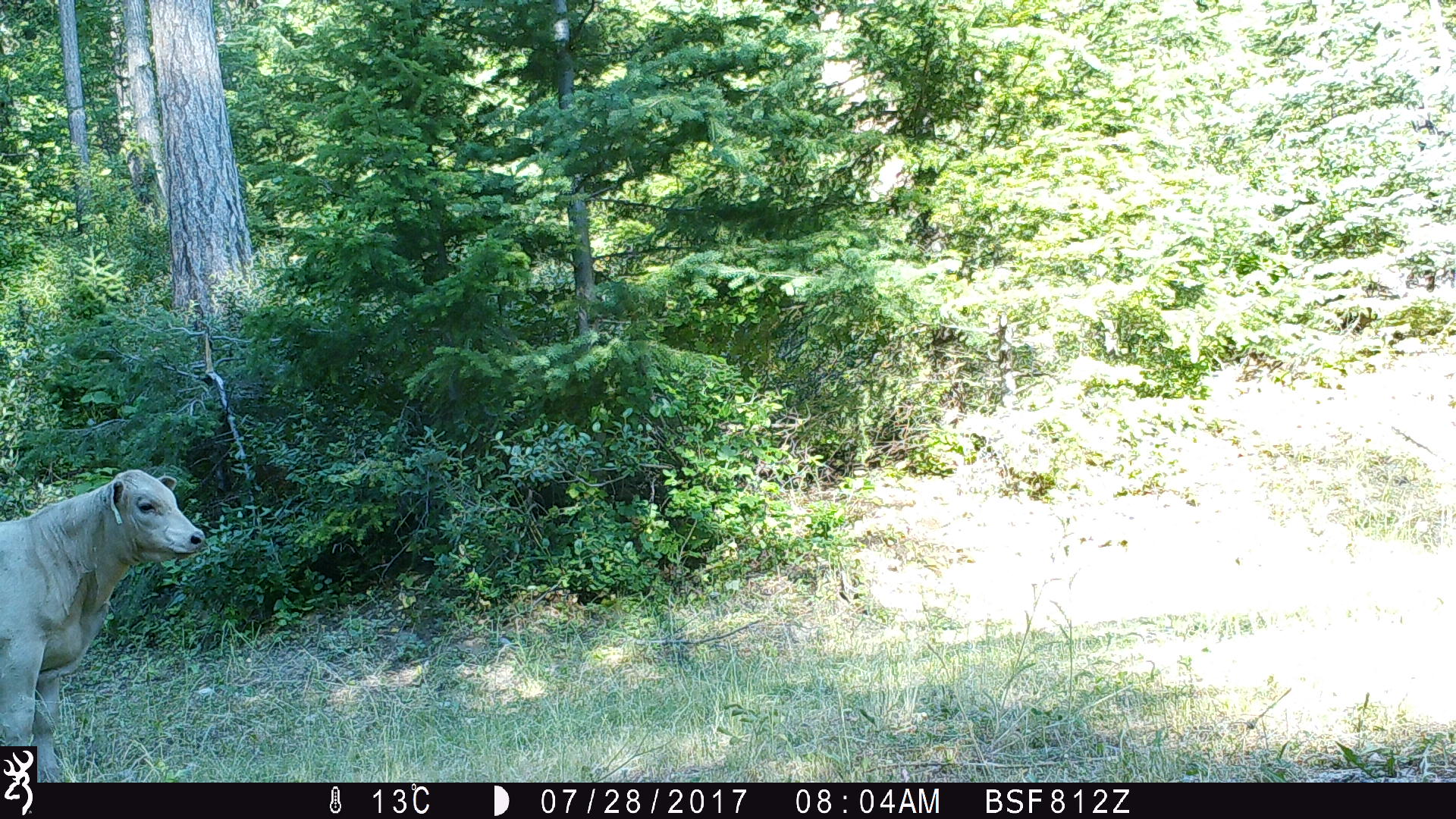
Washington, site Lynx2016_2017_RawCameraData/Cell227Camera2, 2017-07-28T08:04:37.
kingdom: Animalia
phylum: Chordata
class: Mammalia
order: Artiodactyla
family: Bovidae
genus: Bos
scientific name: Bos taurus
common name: domestic cattle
Domestic cattle (Bos taurus). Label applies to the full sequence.